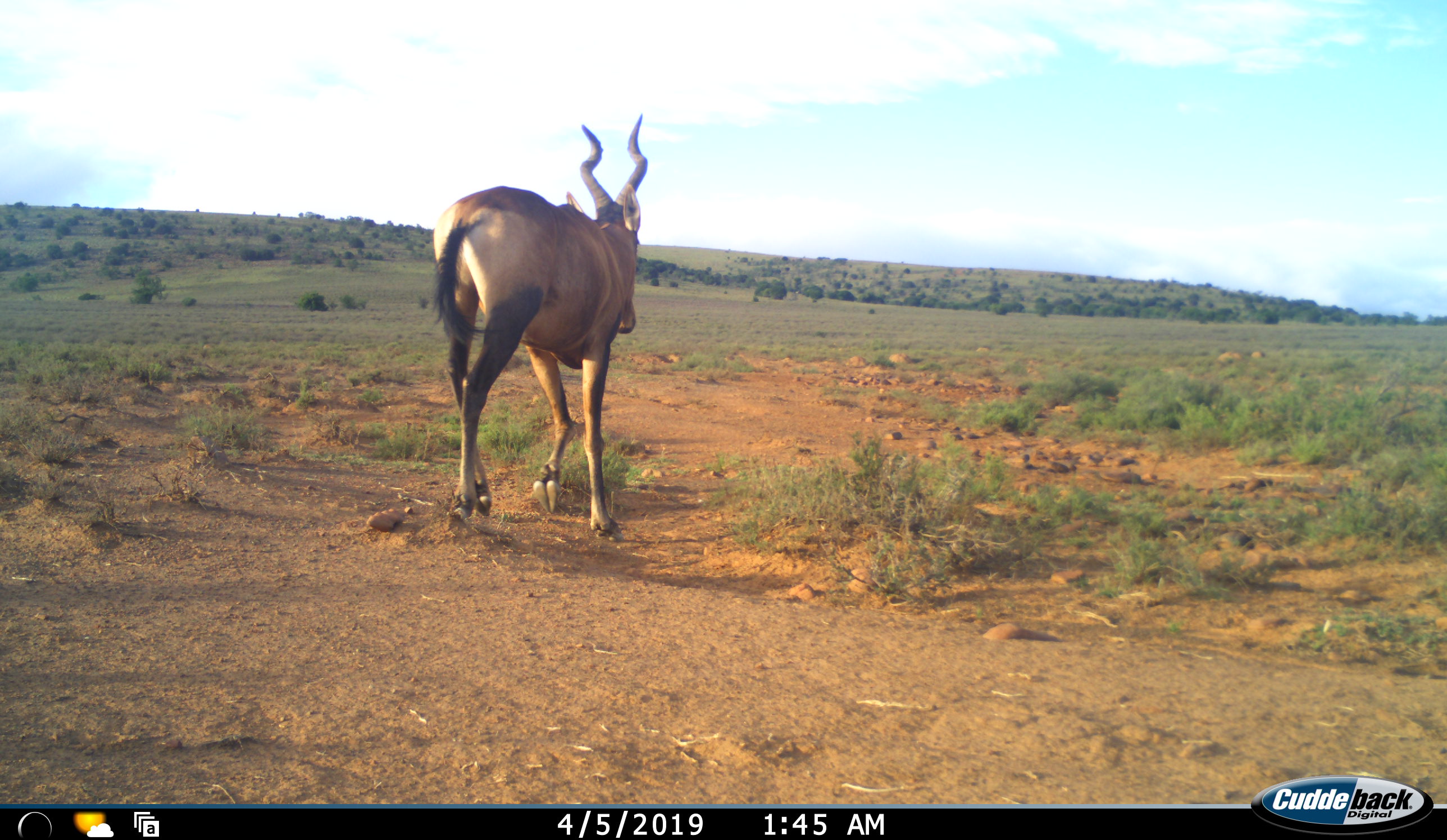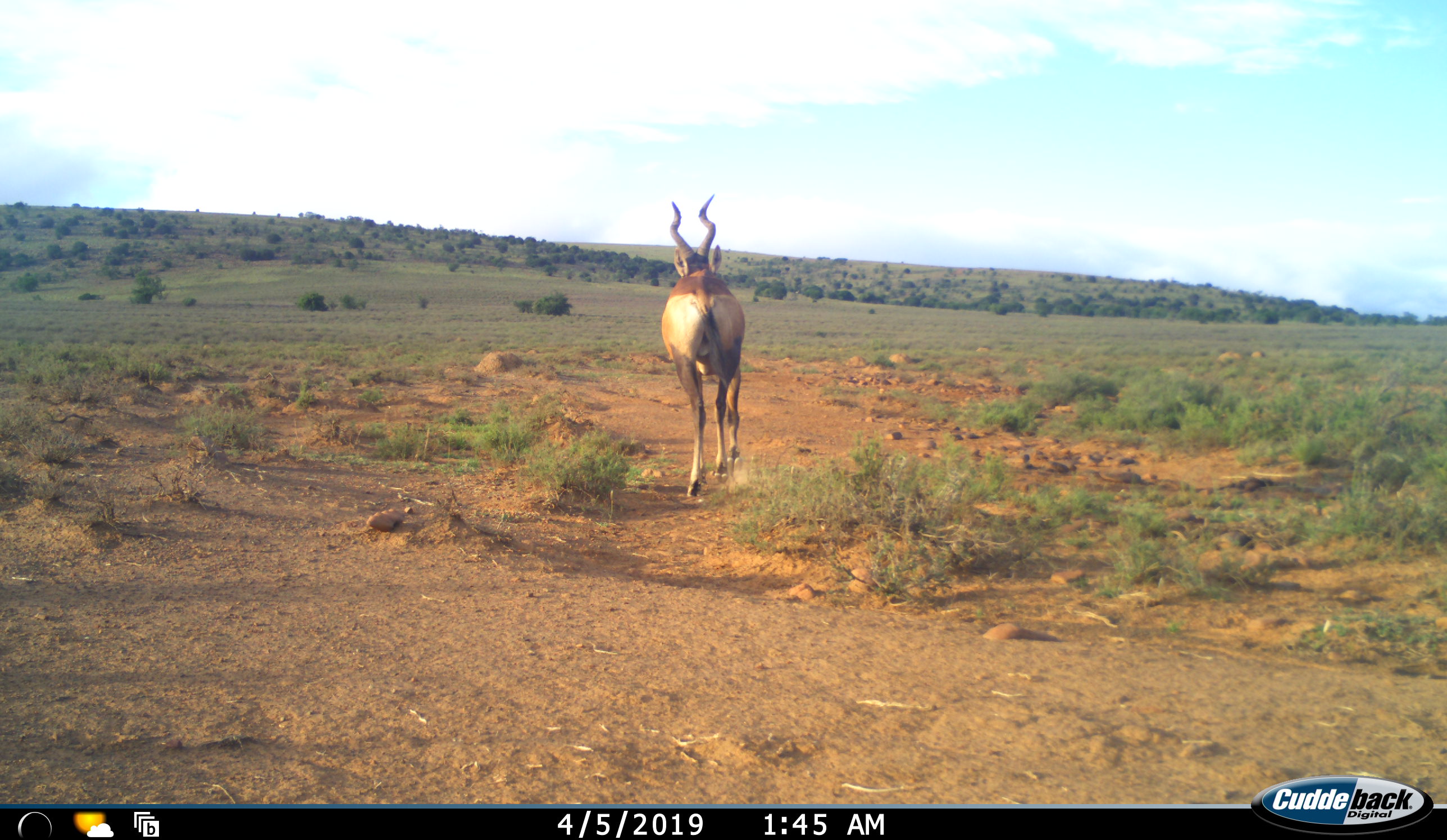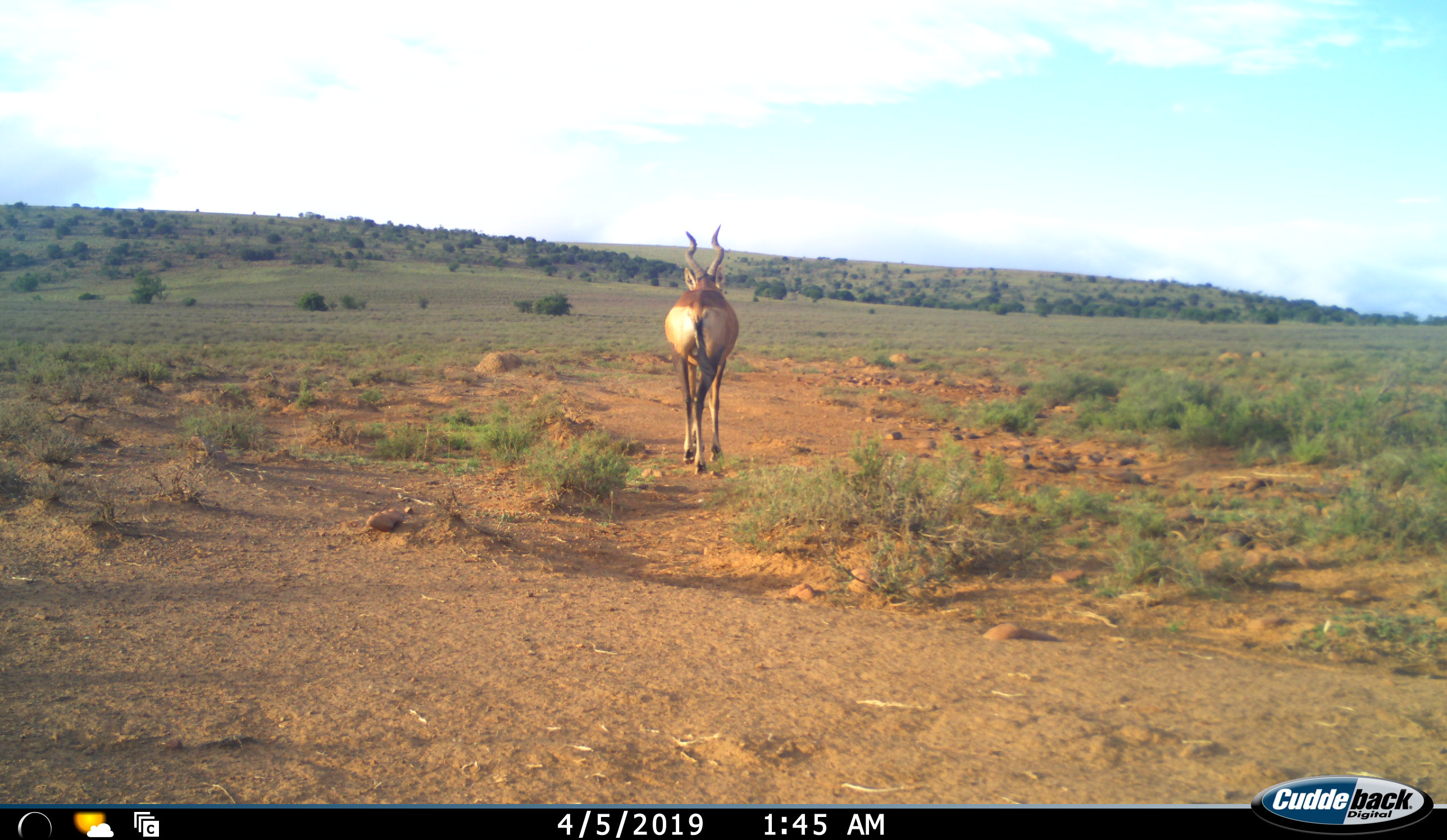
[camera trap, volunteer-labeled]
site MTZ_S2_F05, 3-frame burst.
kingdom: Animalia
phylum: Chordata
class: Mammalia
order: Artiodactyla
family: Bovidae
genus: Alcelaphus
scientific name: Alcelaphus buselaphus caama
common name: red hartebeest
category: hartebeestred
Hartebeestred (red hartebeest) (Alcelaphus buselaphus caama), count 1. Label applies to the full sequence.